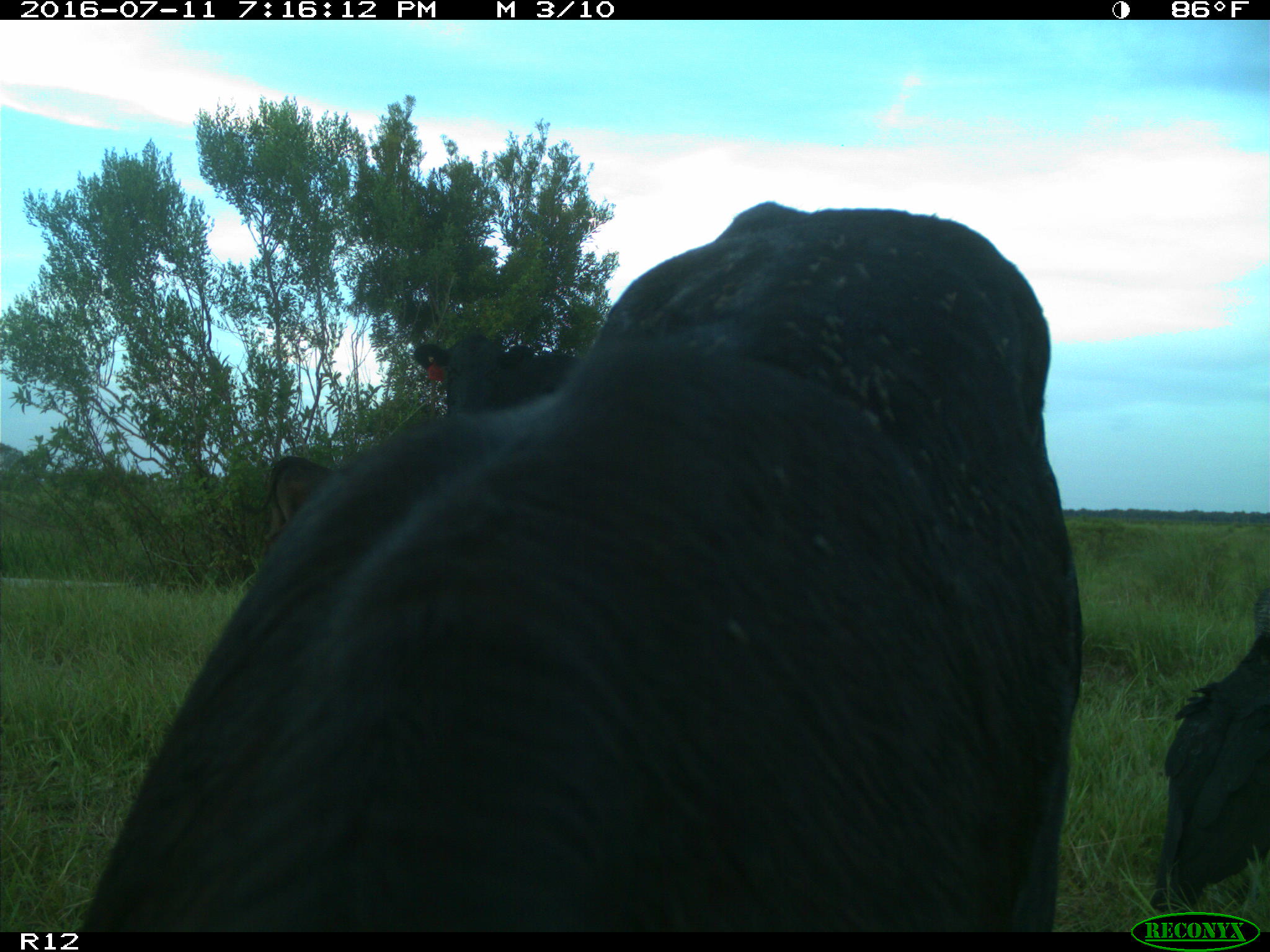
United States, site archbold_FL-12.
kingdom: Animalia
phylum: Chordata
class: Mammalia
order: Artiodactyla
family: Bovidae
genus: Bos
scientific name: Bos taurus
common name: domestic cow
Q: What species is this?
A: Bos taurus (domestic cow).